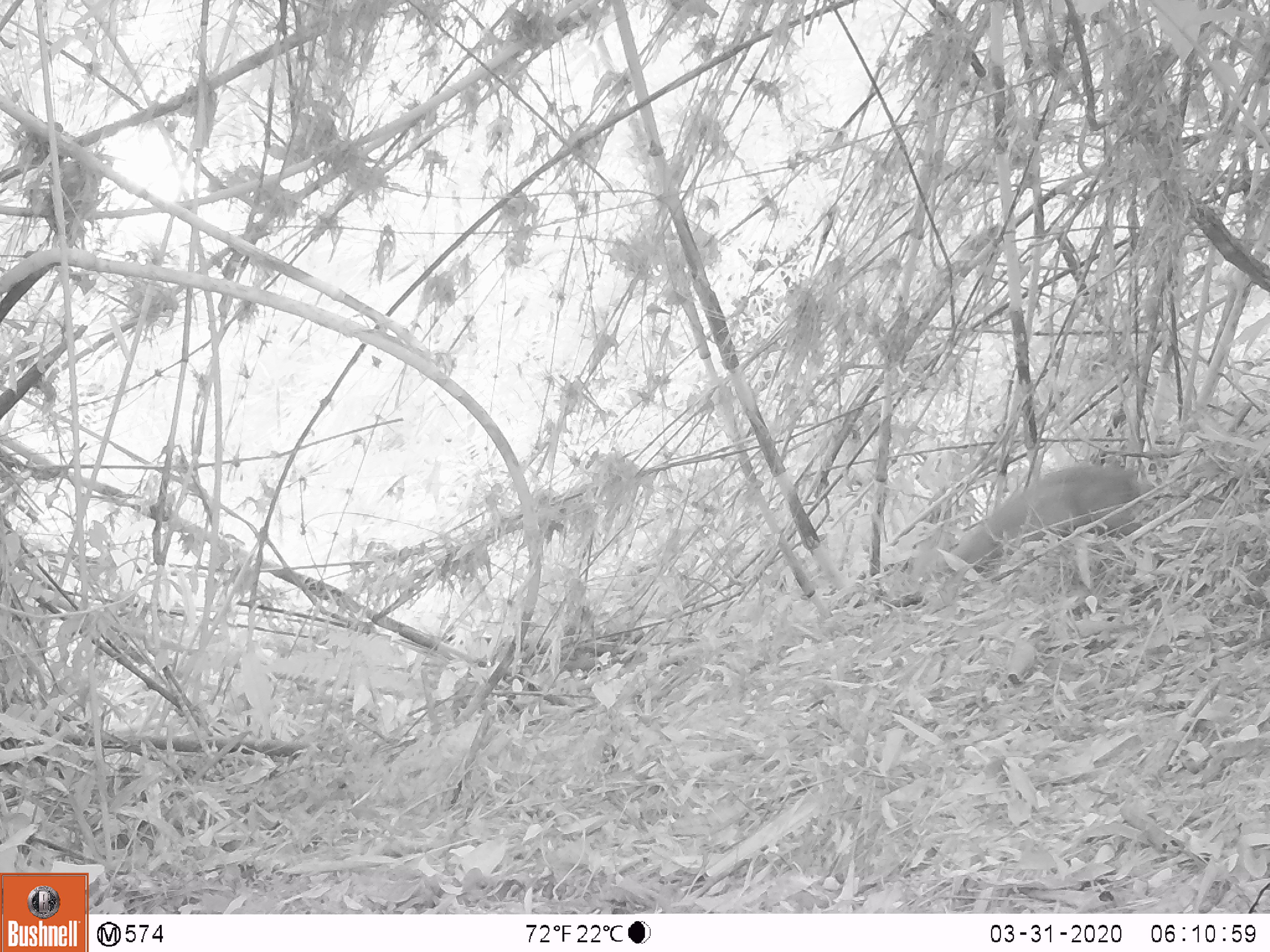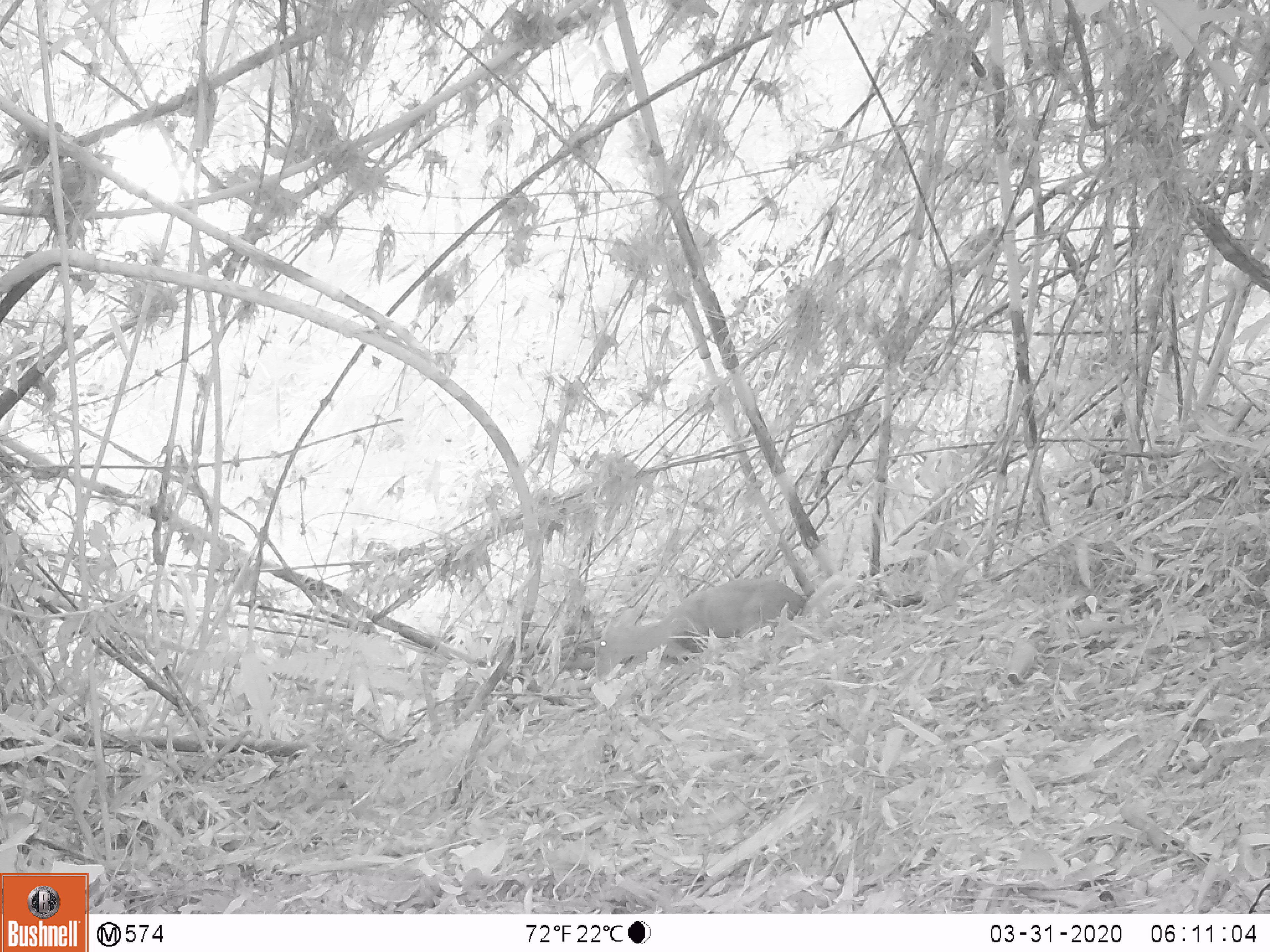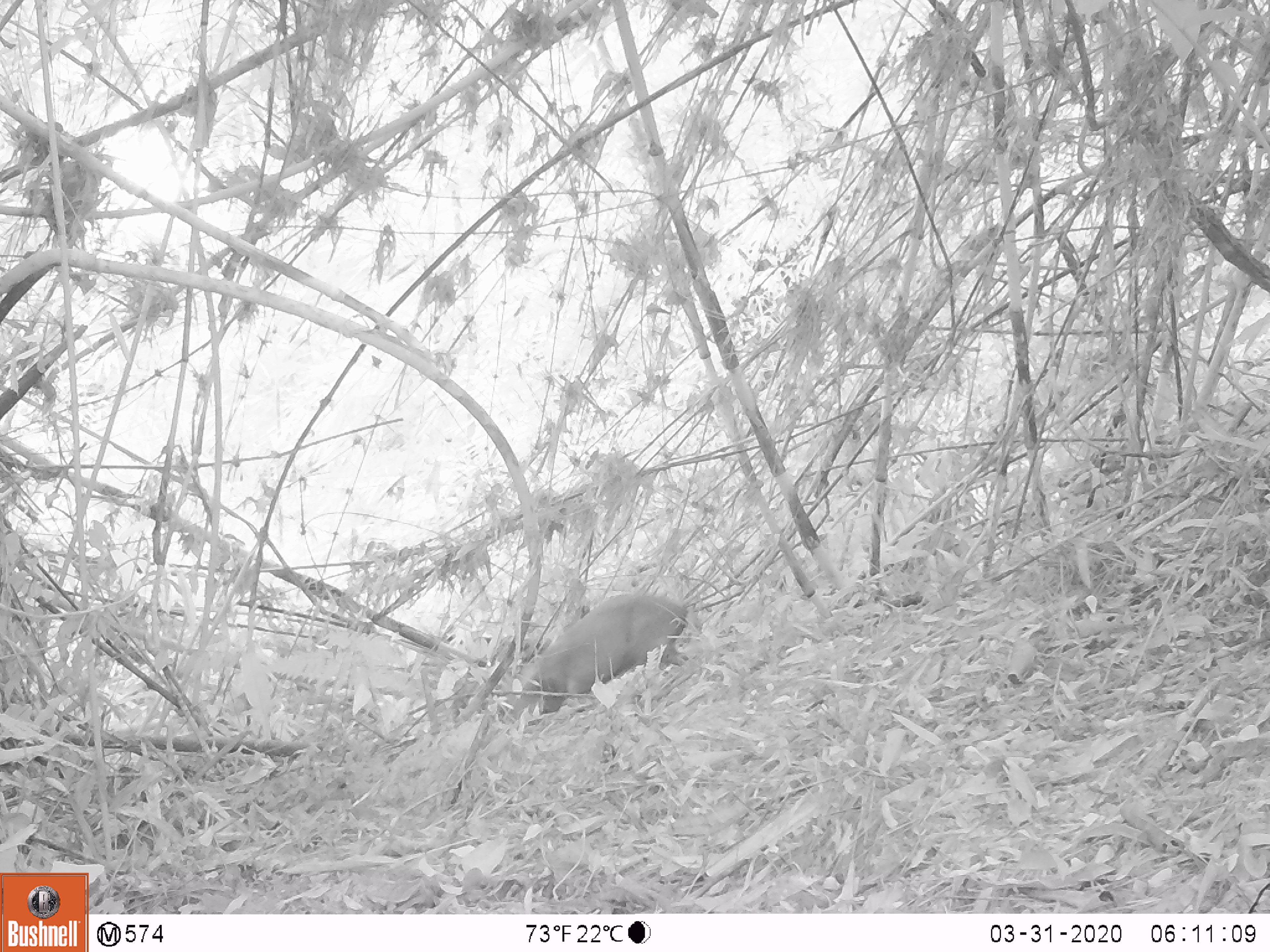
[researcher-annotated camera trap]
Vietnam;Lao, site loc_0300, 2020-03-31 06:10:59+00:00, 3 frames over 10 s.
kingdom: Animalia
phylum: Chordata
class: Mammalia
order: Artiodactyla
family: Cervidae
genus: Muntiacus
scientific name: Muntiacus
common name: muntjacs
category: unidentified muntjac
Unidentified muntjac (muntjacs) (Muntiacus). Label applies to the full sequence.